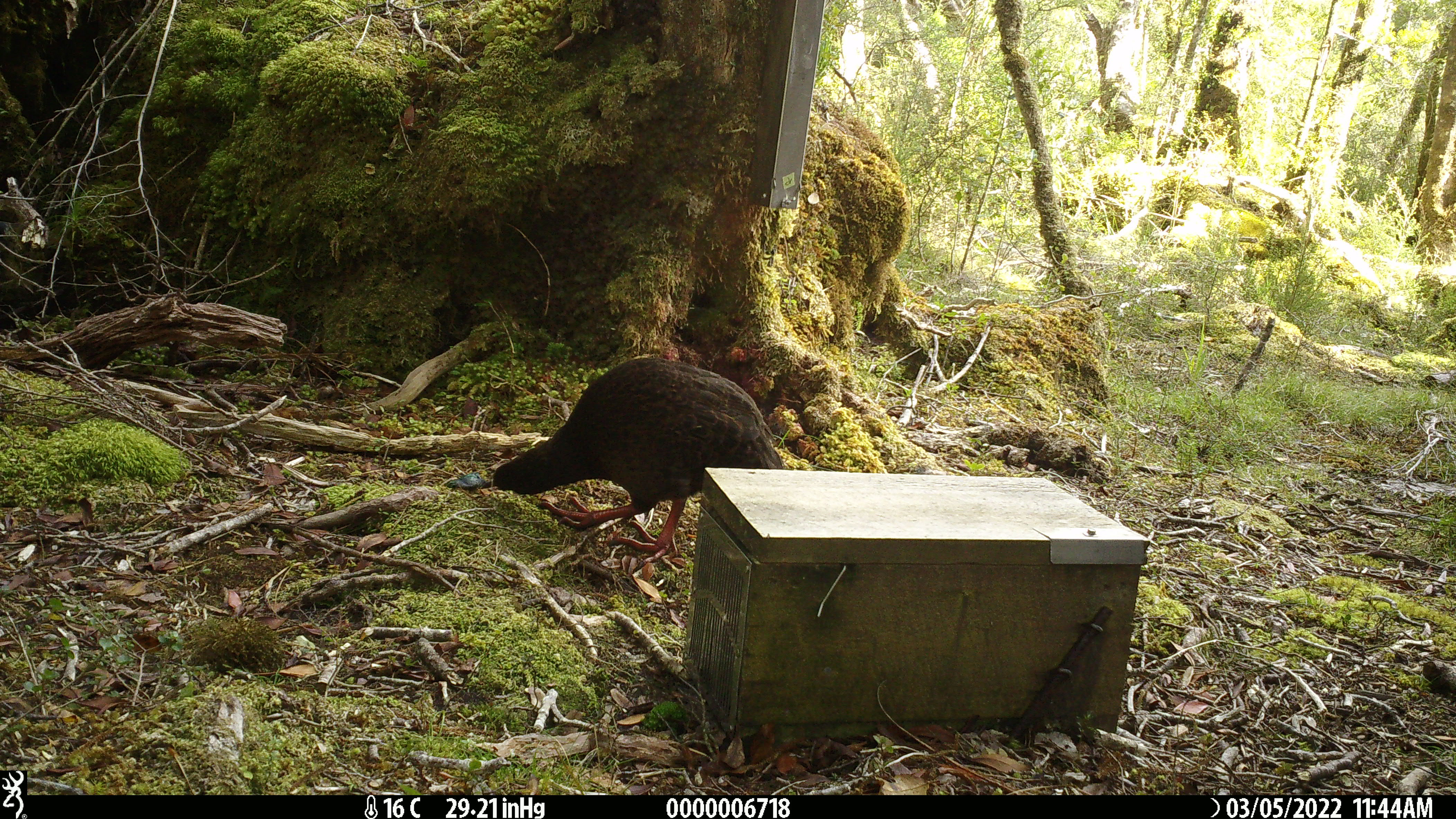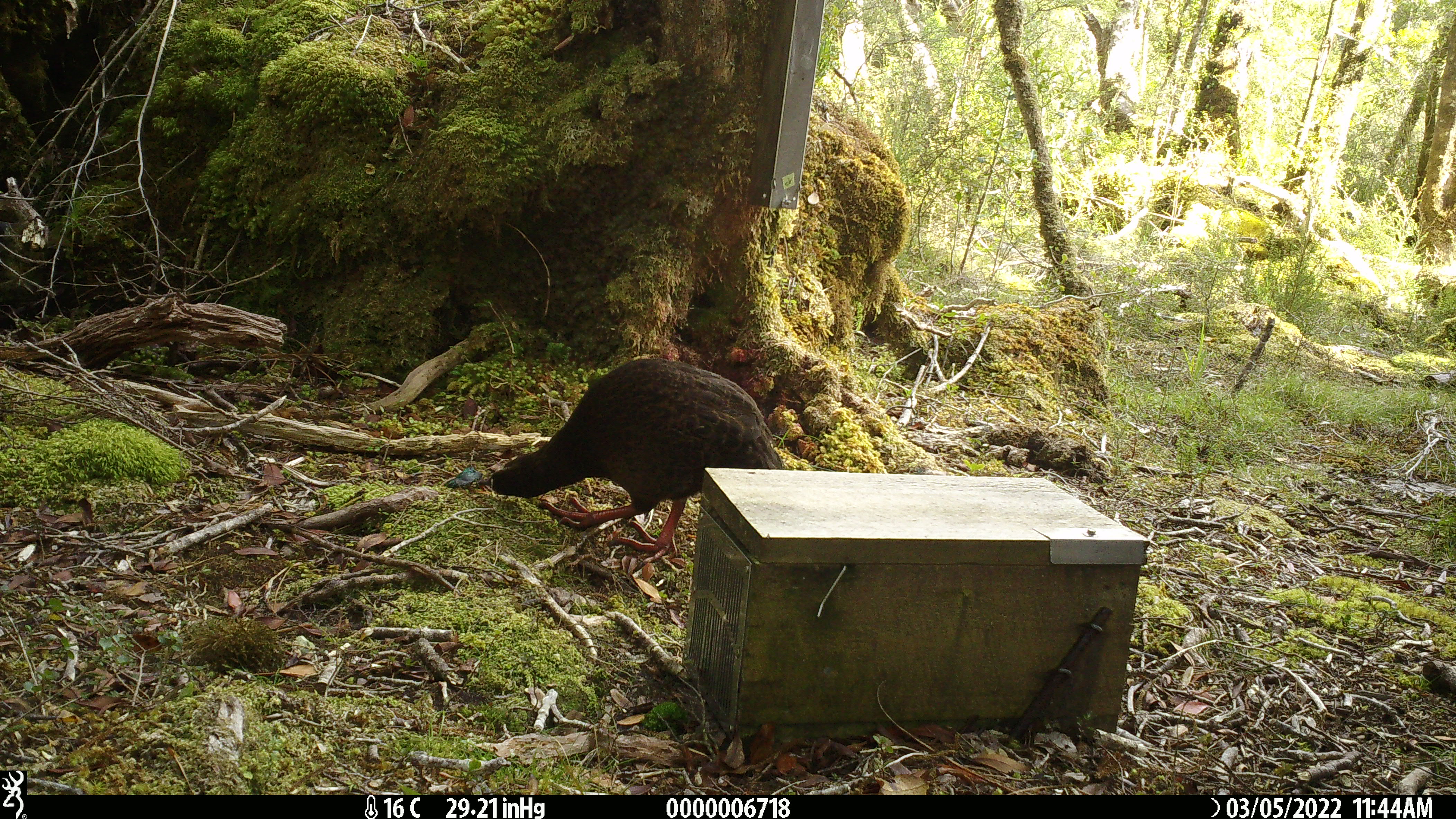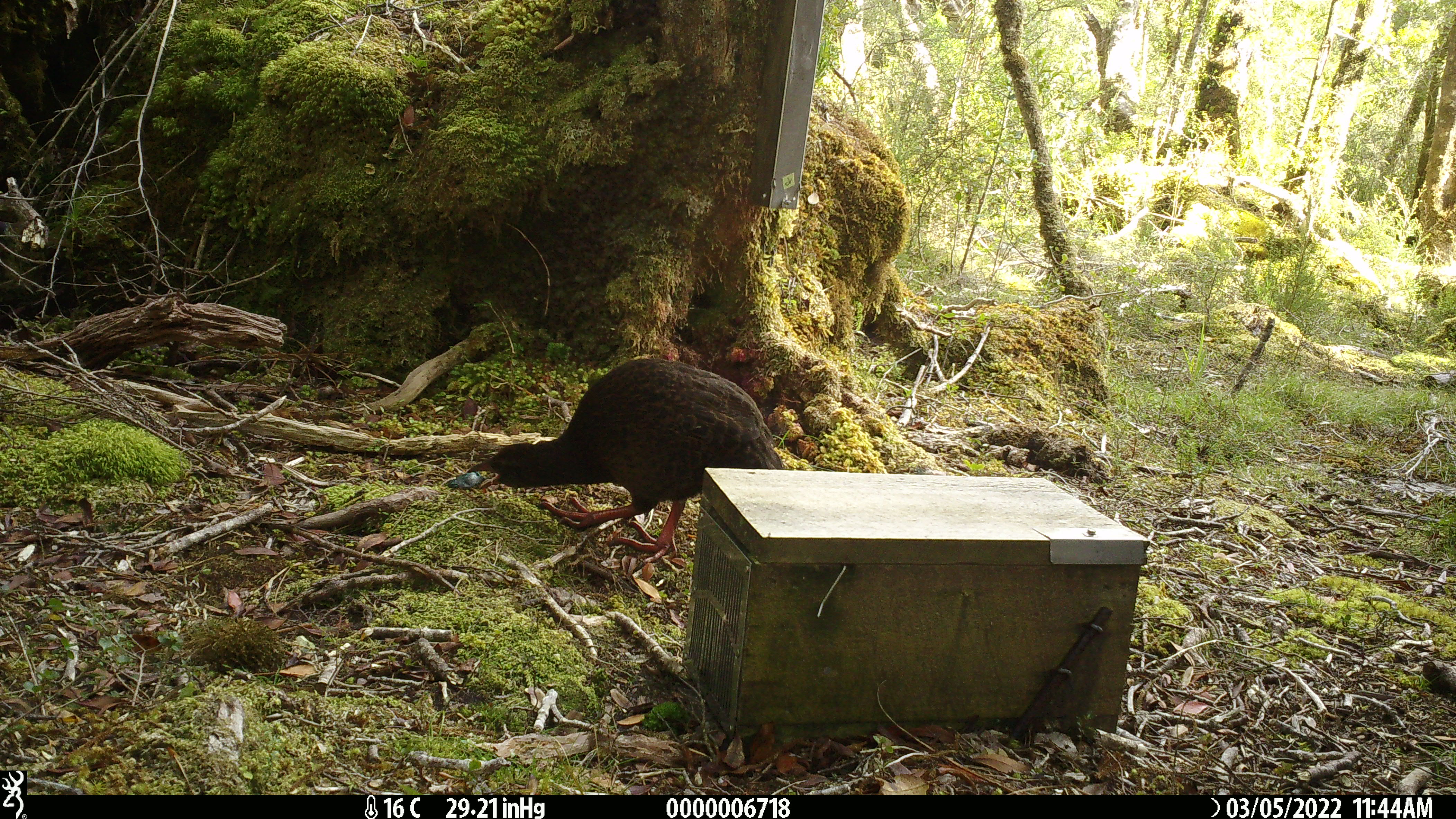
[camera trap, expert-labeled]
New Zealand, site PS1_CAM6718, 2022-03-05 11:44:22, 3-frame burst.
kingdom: Animalia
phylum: Chordata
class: Aves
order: Gruiformes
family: Rallidae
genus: Gallirallus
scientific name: Gallirallus australis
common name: weka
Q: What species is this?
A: Weka (Gallirallus australis).